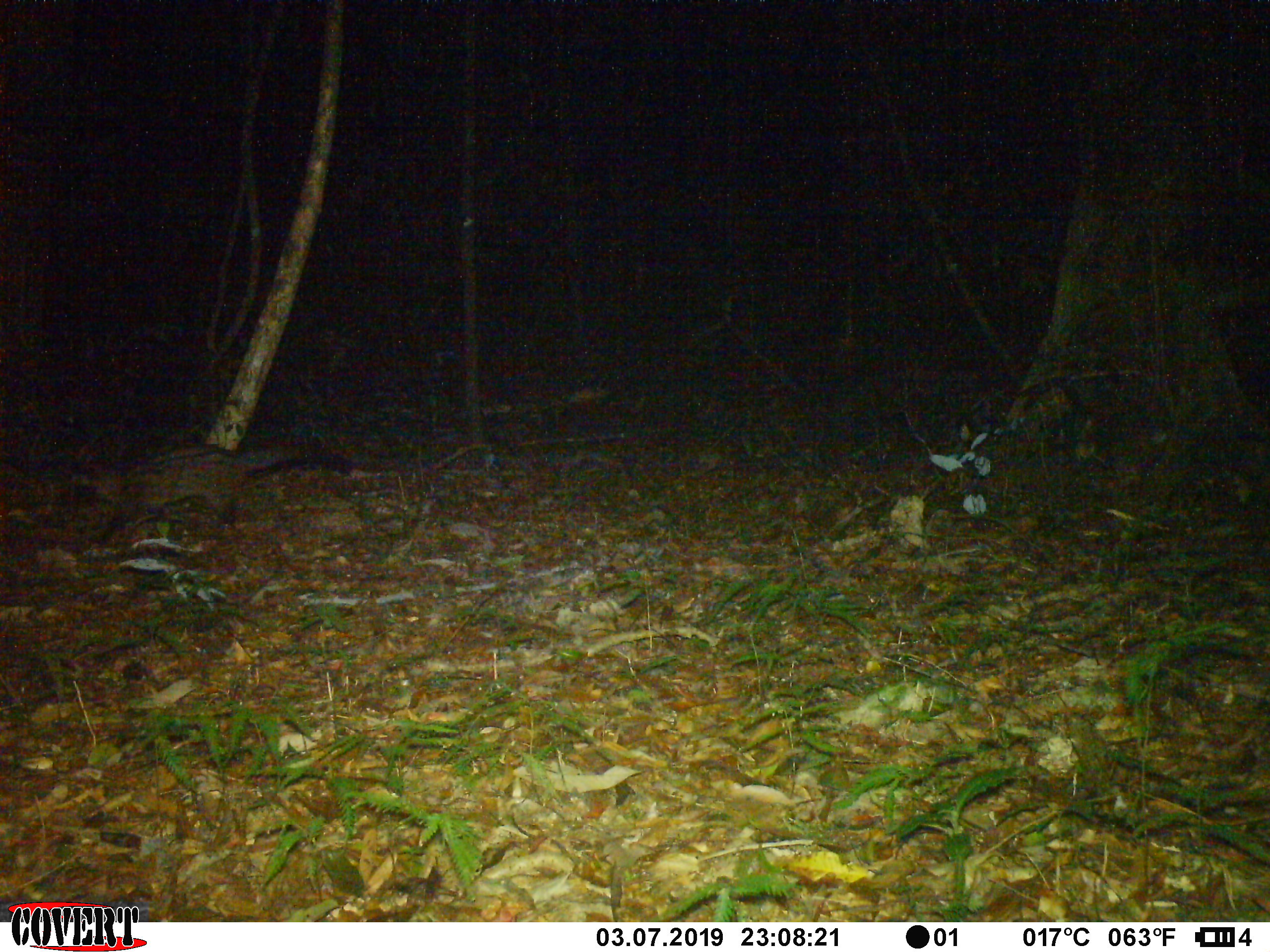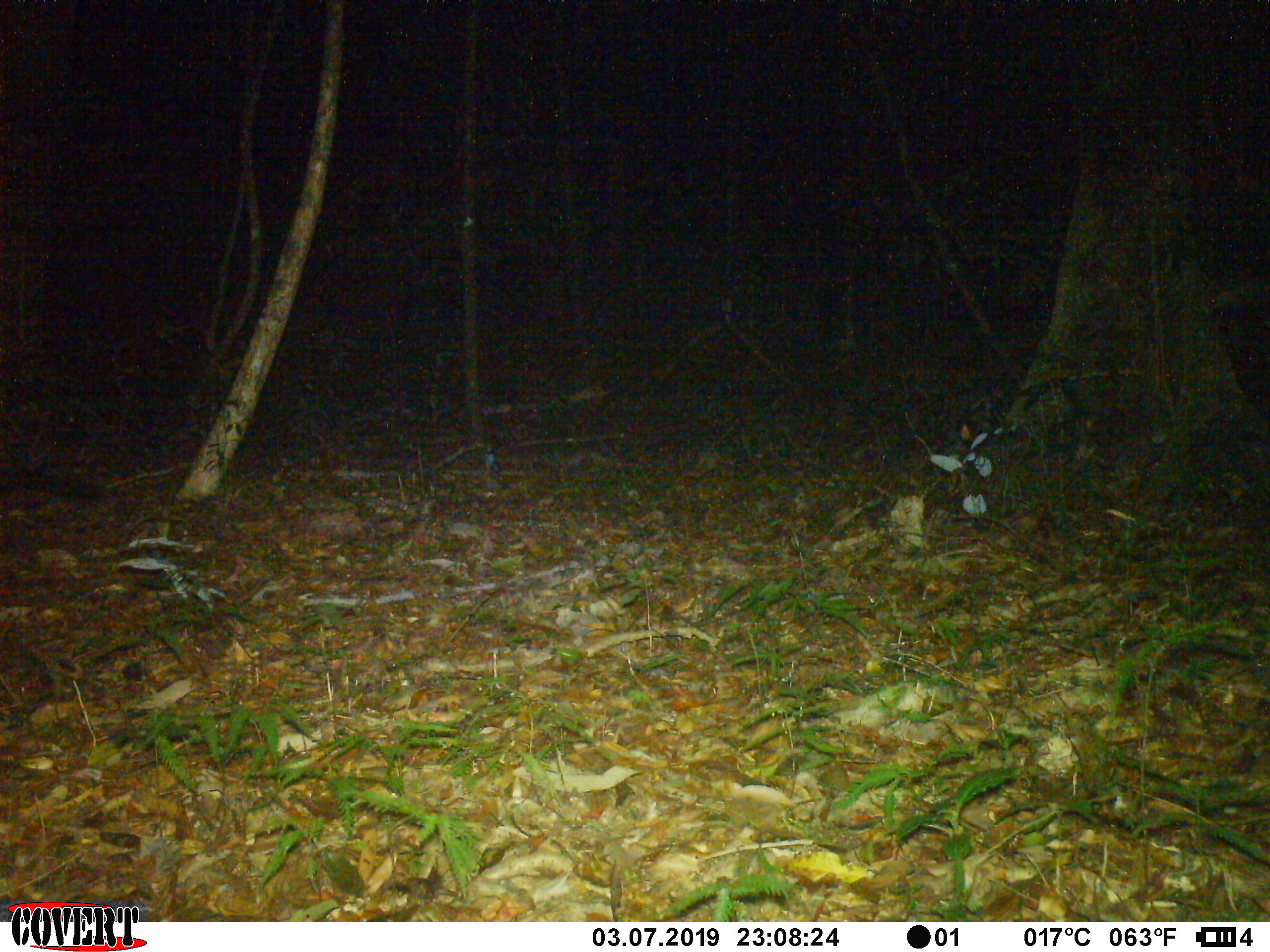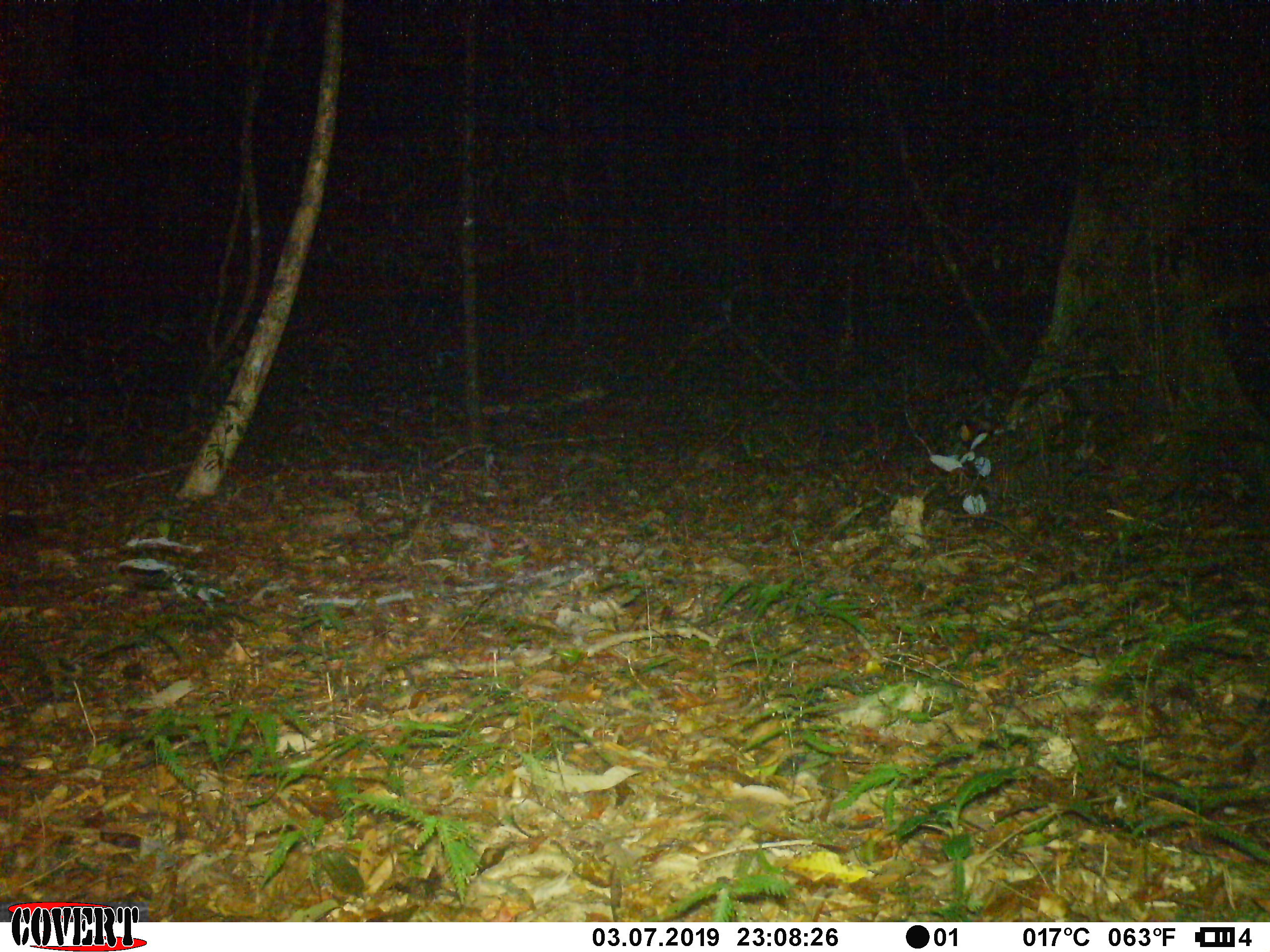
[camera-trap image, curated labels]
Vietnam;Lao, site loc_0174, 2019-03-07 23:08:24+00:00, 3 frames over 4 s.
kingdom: Animalia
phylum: Chordata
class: Mammalia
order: Carnivora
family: Viverridae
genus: Paradoxurus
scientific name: Paradoxurus hermaphroditus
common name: common palm civet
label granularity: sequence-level